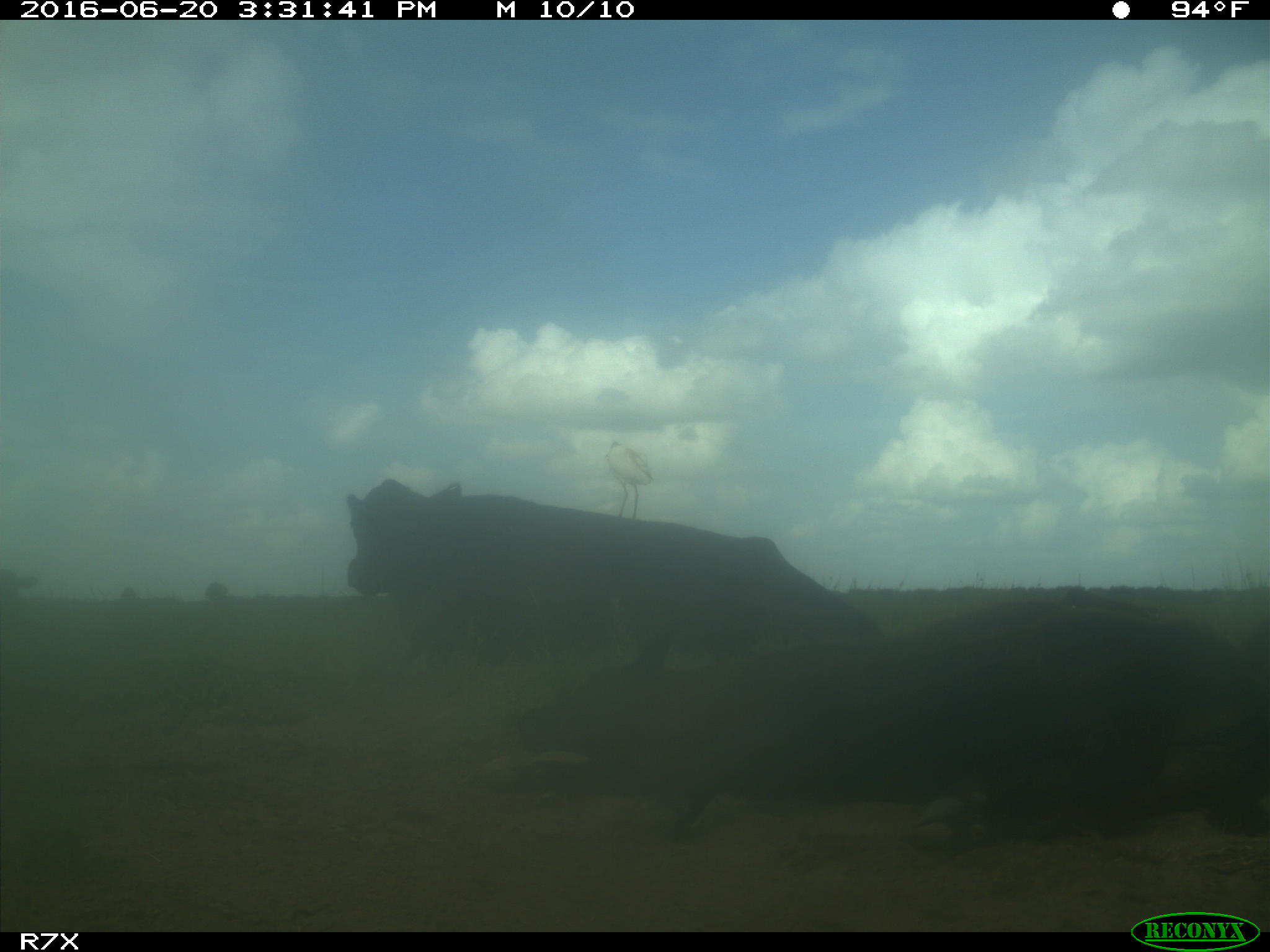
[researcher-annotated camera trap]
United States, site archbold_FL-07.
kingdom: Animalia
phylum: Chordata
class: Mammalia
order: Artiodactyla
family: Bovidae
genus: Bos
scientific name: Bos taurus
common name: domestic cow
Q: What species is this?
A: Bos taurus (domestic cow).